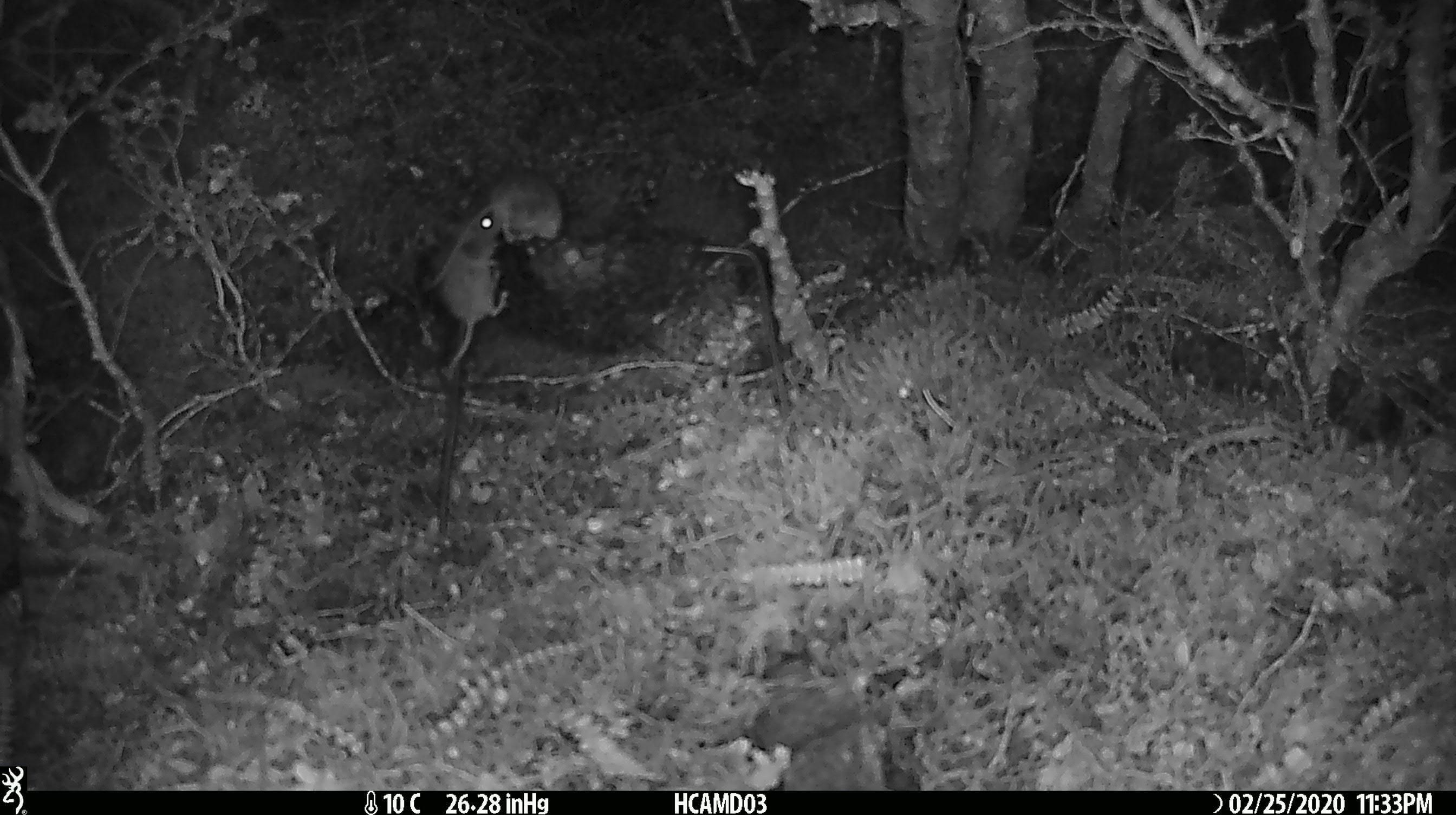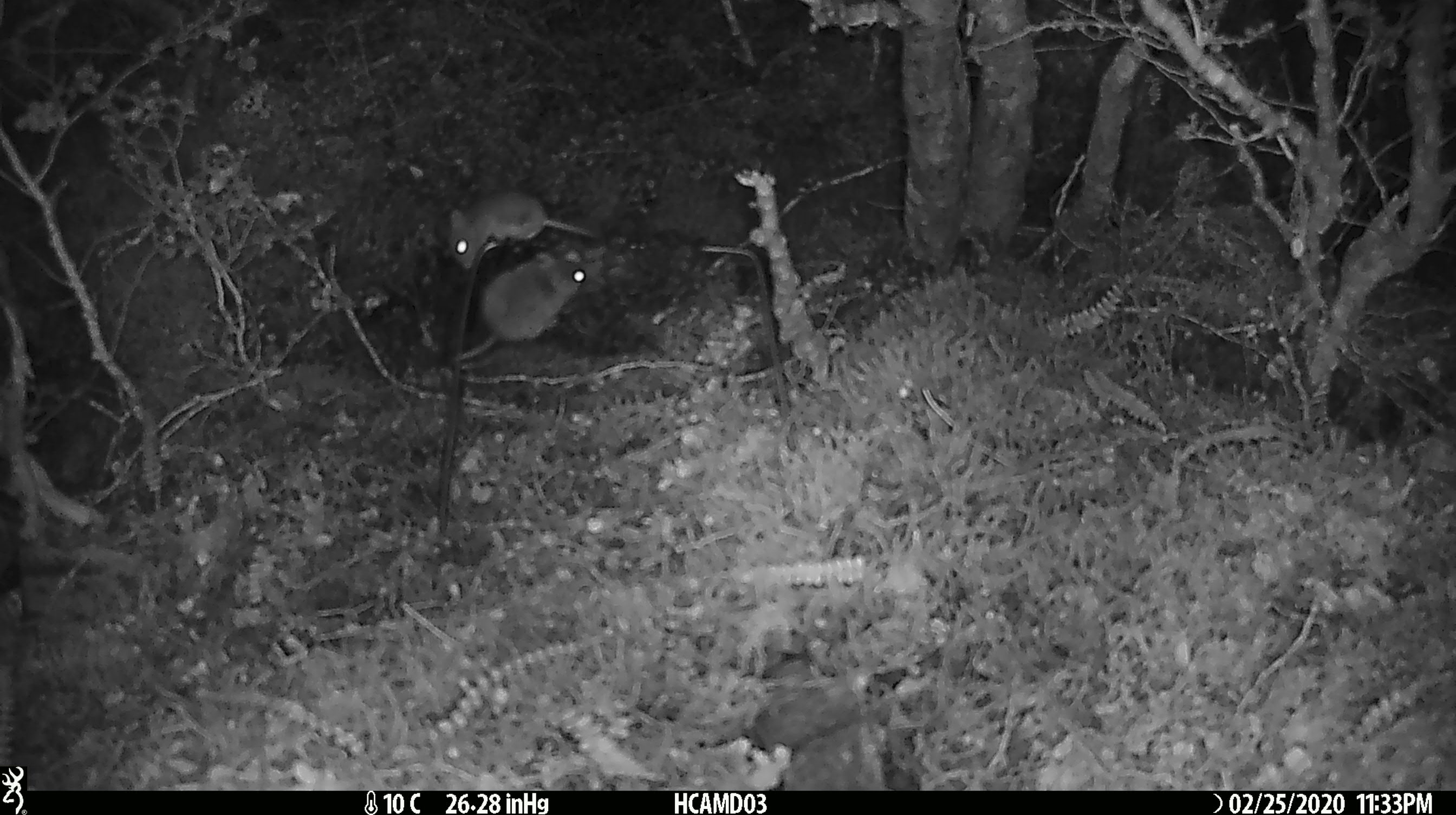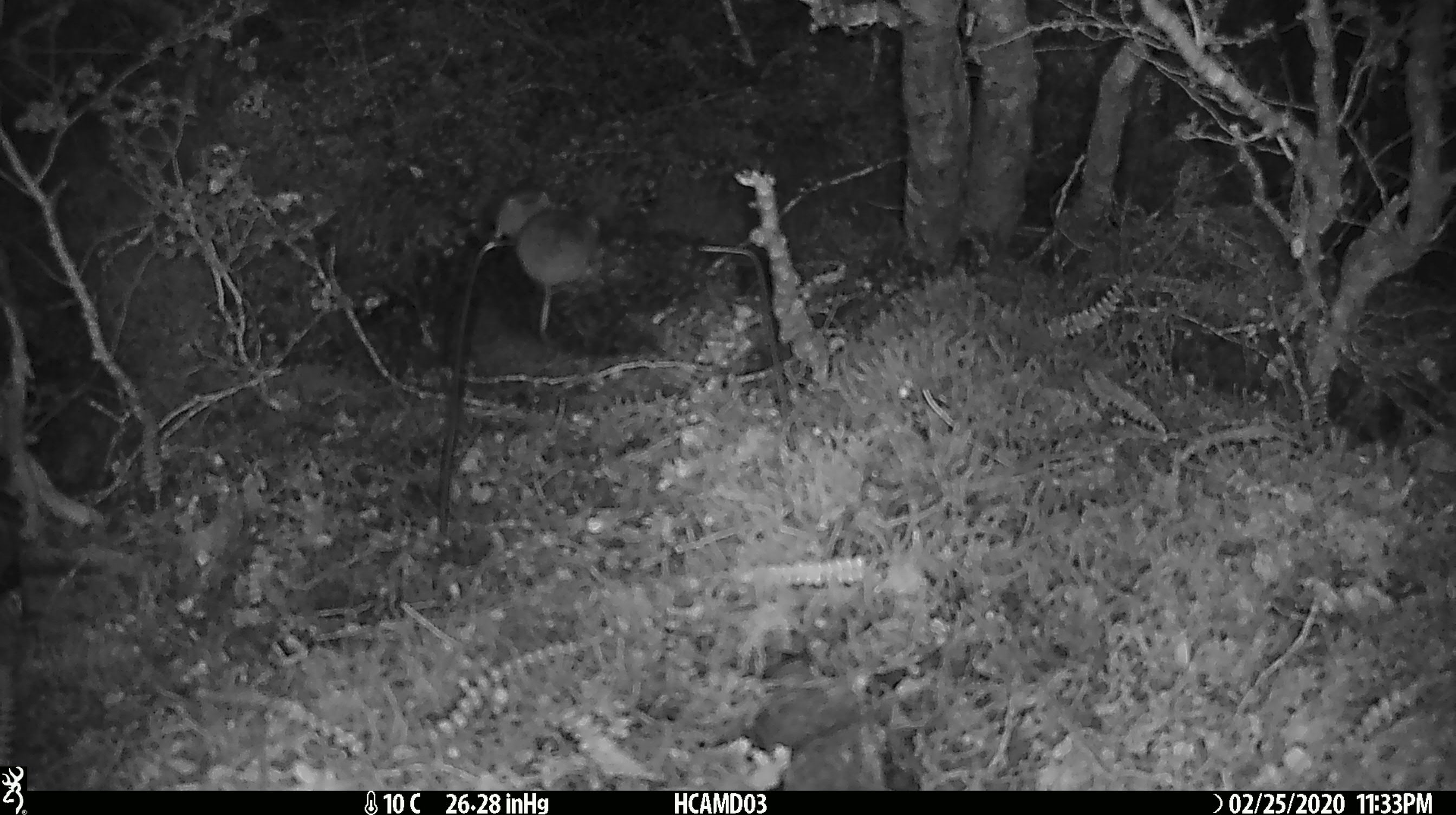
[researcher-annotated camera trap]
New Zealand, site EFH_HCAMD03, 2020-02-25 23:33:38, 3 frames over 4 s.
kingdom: Animalia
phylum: Chordata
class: Mammalia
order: Rodentia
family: Muridae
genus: Mus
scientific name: Mus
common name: mouse